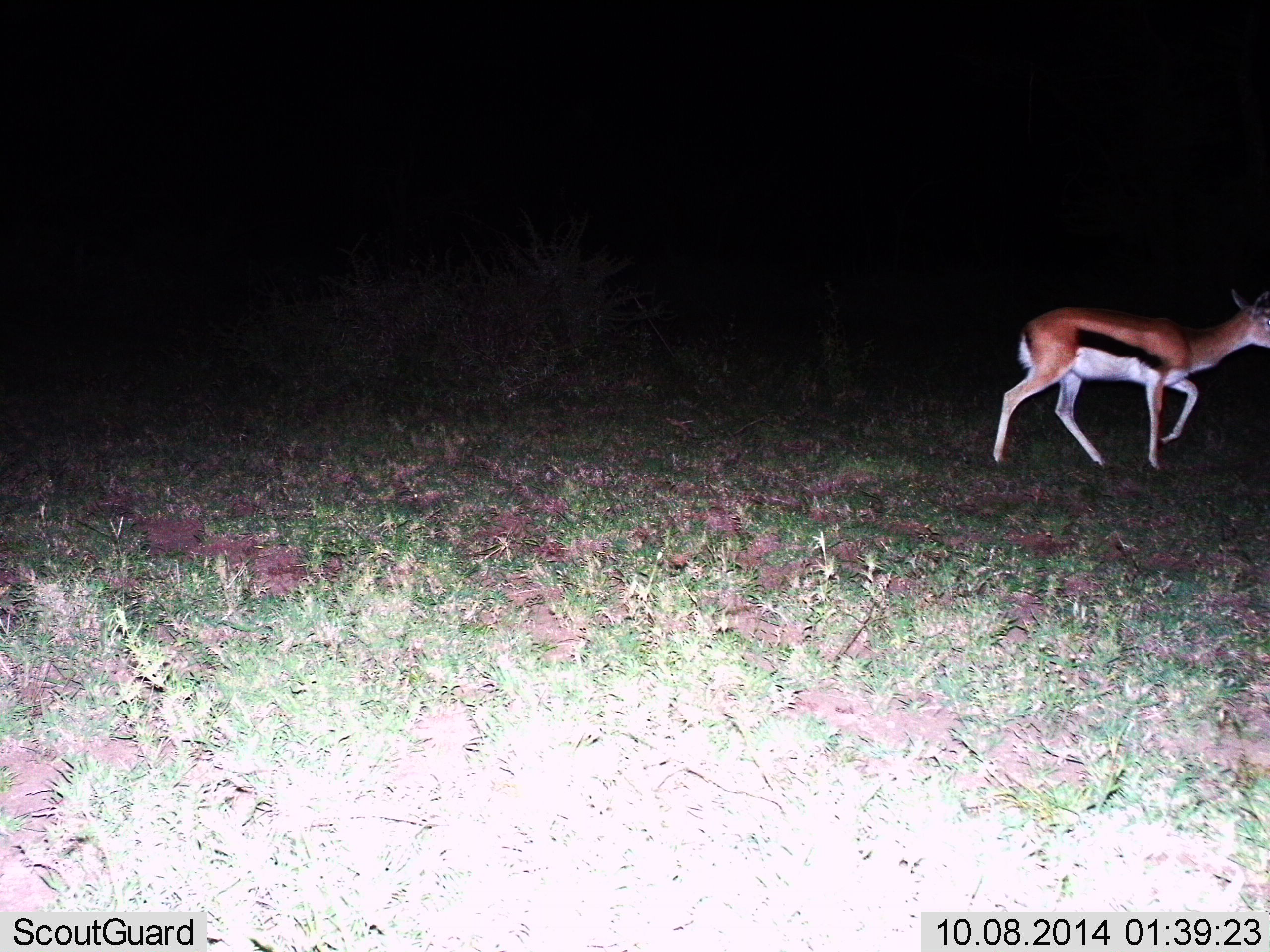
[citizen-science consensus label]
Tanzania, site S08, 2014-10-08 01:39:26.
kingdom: Animalia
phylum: Chordata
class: Mammalia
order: Artiodactyla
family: Bovidae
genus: Eudorcas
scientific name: Eudorcas thomsonii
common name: thomson's gazelle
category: gazellethomsons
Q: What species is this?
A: Gazellethomsons (thomson's gazelle) (Eudorcas thomsonii).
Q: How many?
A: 1.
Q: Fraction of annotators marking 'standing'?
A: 30%.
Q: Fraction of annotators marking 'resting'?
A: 0%.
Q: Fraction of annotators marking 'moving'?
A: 80%.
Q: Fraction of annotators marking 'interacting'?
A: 0%.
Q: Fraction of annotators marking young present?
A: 0%.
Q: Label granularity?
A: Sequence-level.